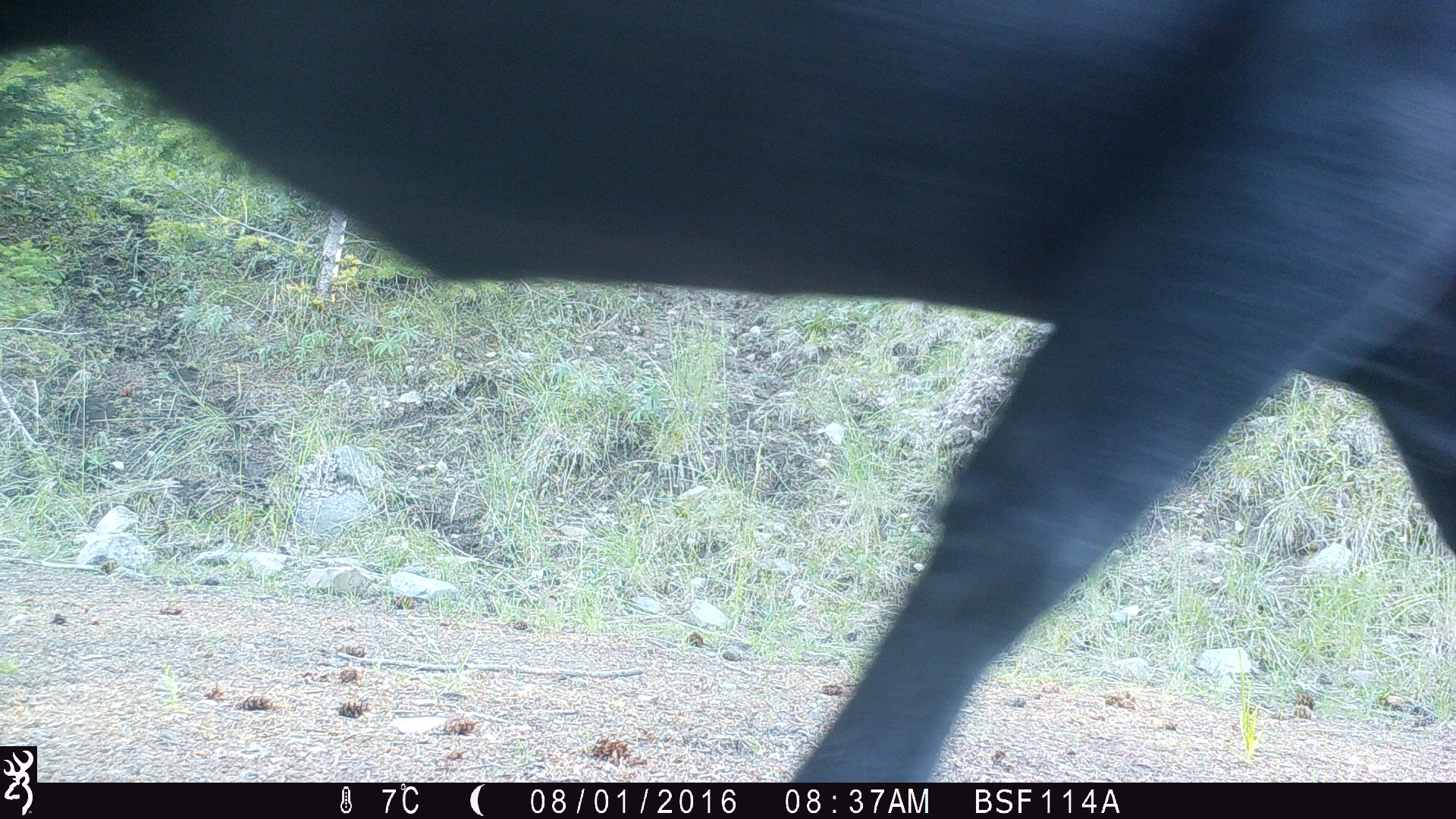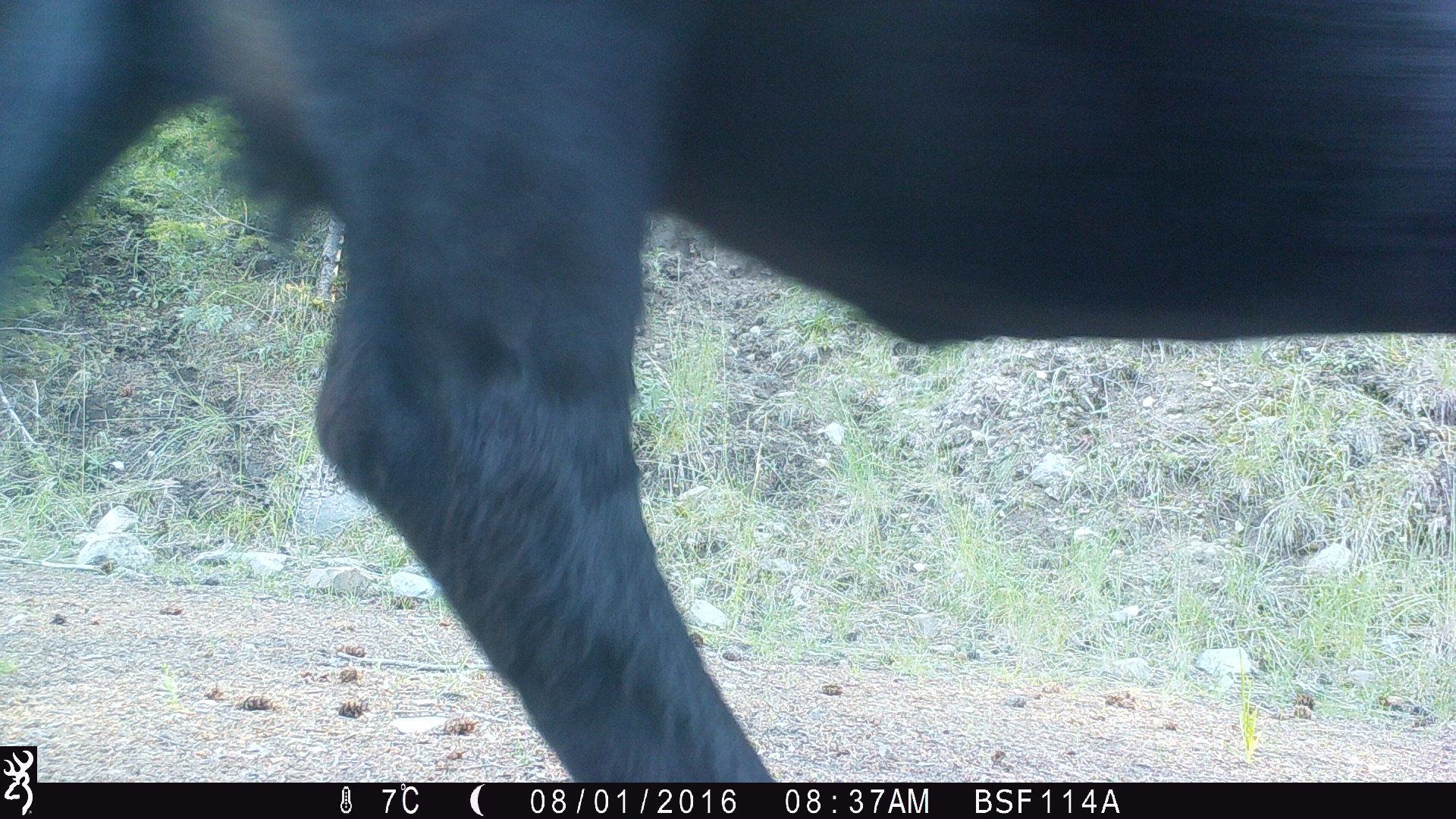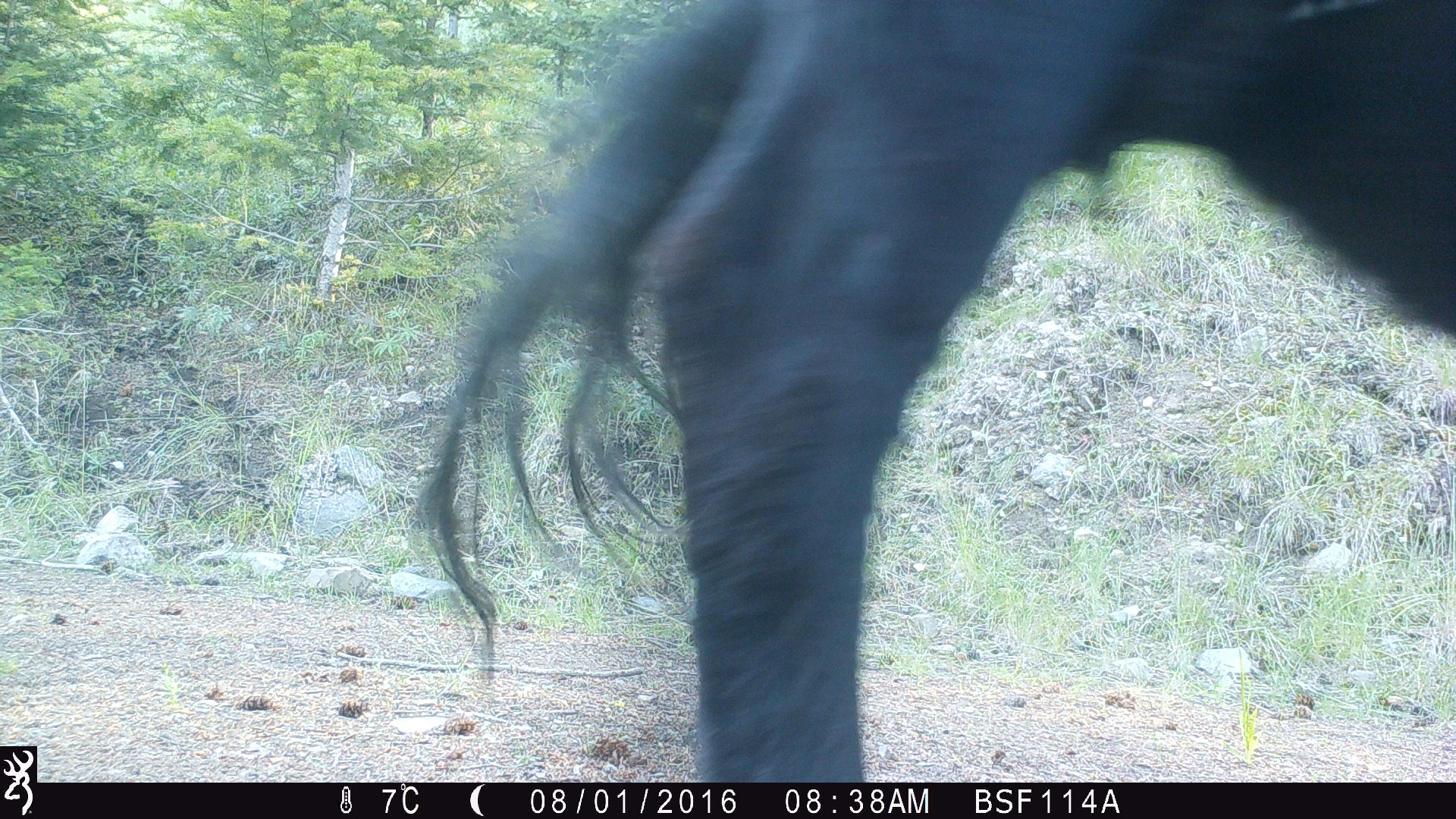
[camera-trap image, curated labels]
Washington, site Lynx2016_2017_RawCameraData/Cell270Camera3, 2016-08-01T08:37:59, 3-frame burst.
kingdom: Animalia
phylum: Chordata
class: Mammalia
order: Artiodactyla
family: Bovidae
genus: Bos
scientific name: Bos taurus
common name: domestic cattle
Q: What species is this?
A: Domestic cattle (Bos taurus).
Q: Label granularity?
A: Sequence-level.